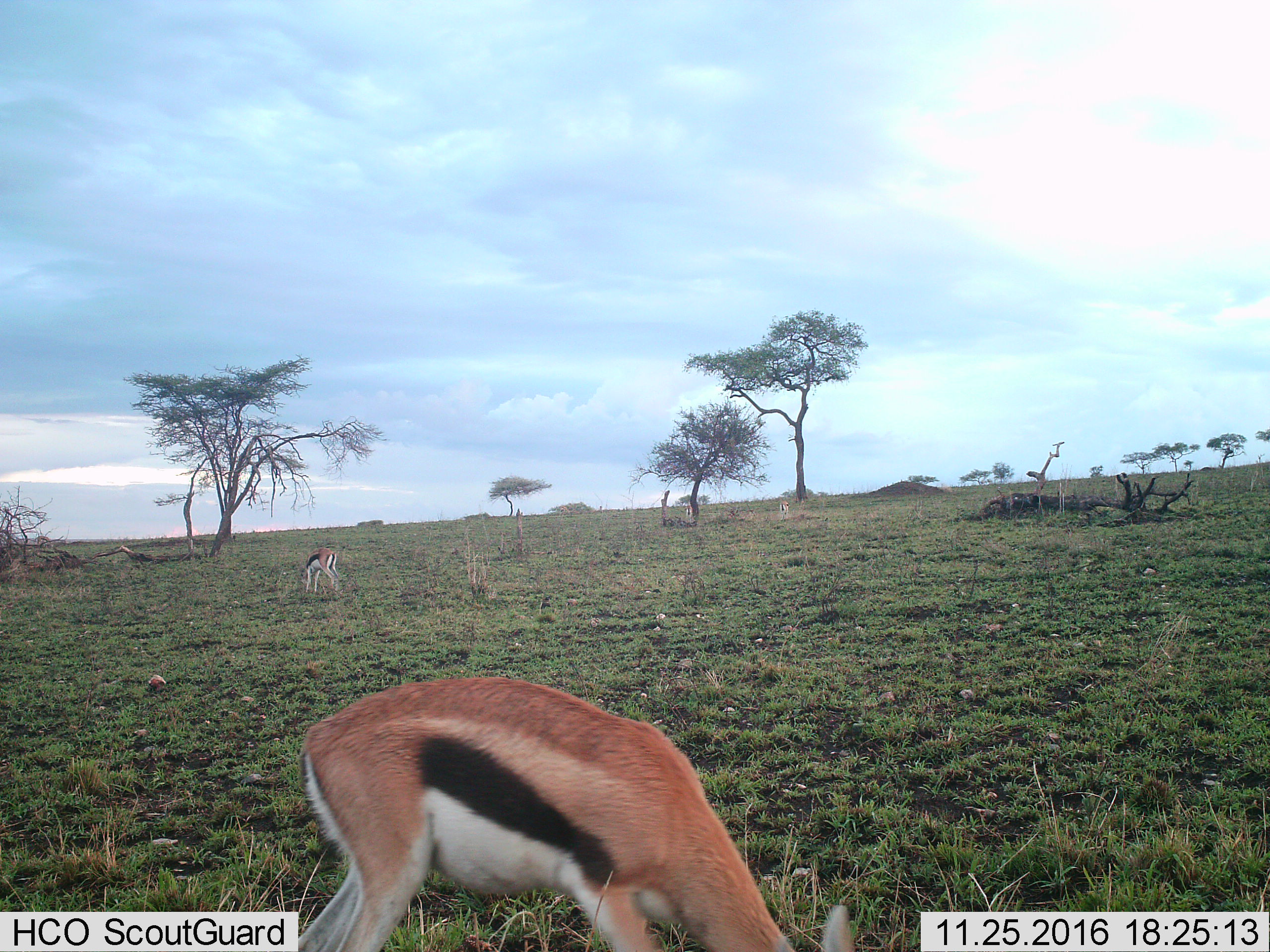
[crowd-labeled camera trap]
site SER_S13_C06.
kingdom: Animalia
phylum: Chordata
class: Mammalia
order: Artiodactyla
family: Bovidae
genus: Eudorcas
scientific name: Eudorcas thomsonii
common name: thomson's gazelle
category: gazellethomsons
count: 4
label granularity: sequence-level